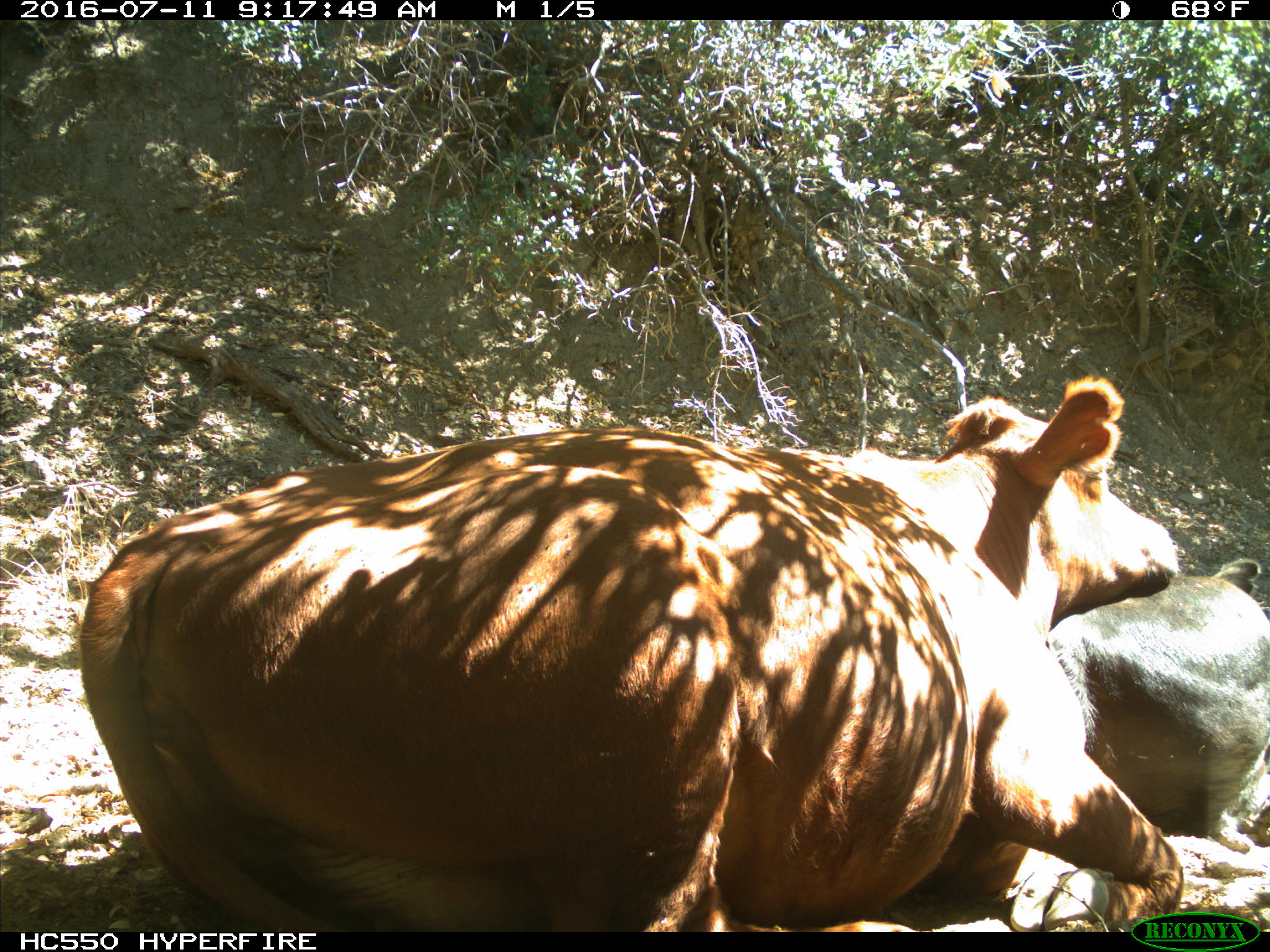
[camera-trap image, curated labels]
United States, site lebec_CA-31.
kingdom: Animalia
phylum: Chordata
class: Mammalia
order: Artiodactyla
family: Bovidae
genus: Bos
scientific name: Bos taurus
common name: domestic cow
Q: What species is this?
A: Bos taurus (domestic cow).